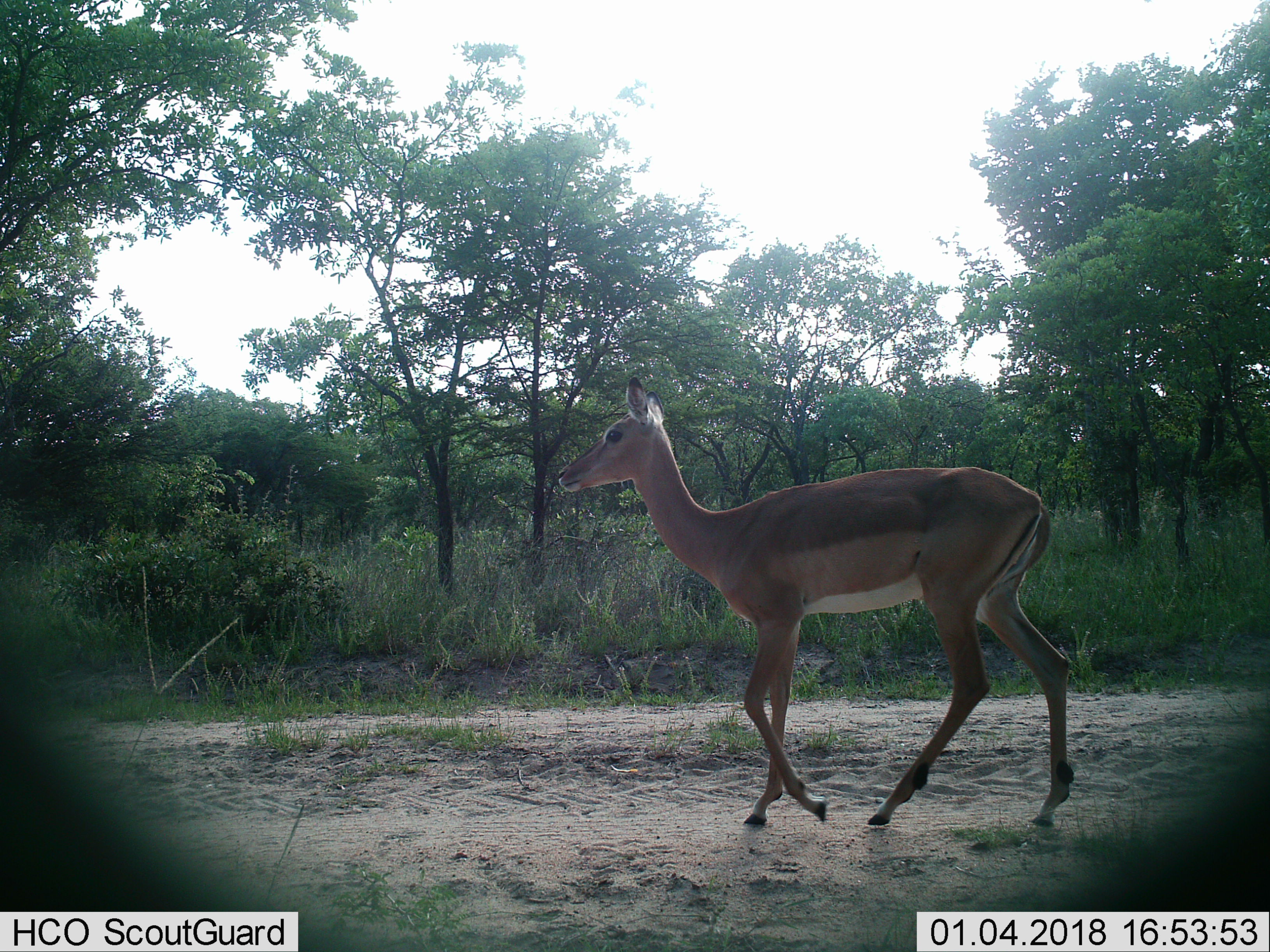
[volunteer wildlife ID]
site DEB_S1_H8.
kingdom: Animalia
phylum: Chordata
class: Mammalia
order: Artiodactyla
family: Bovidae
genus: Aepyceros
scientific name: Aepyceros melampus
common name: impala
Impala (Aepyceros melampus), count 1. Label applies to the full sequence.